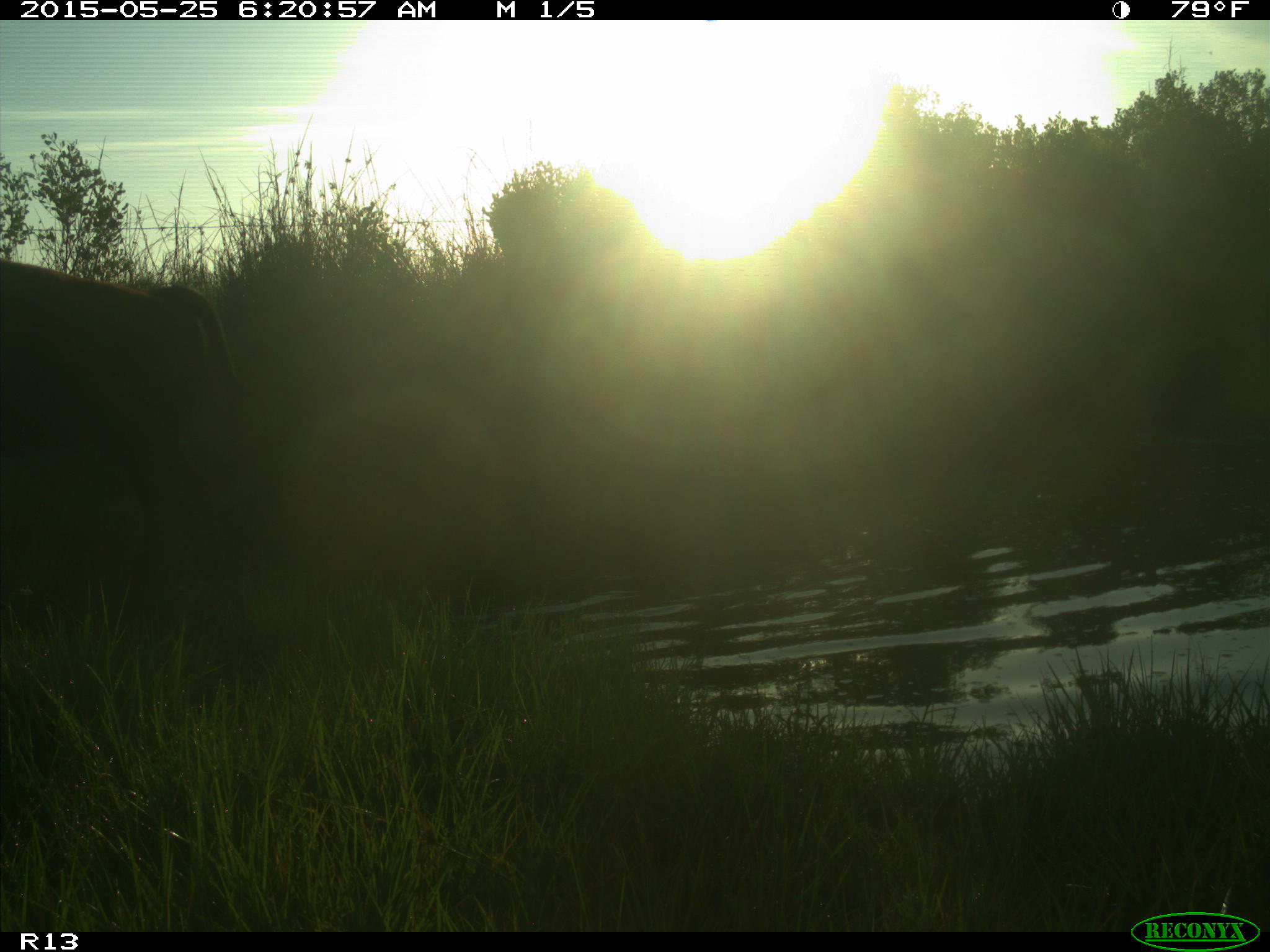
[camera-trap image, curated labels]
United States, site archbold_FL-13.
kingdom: Animalia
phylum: Chordata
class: Mammalia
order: Artiodactyla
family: Bovidae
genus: Bos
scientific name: Bos taurus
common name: domestic cow